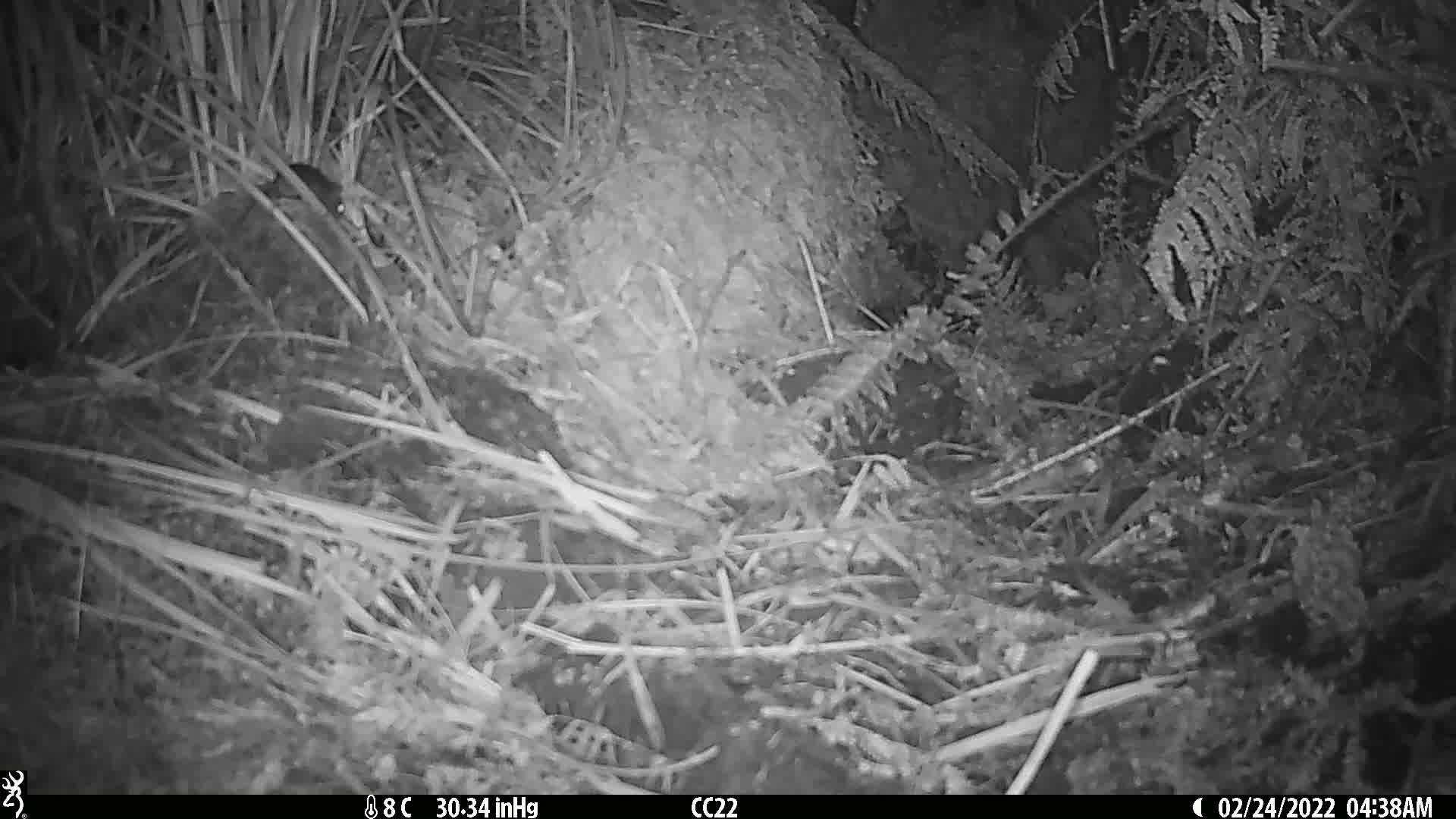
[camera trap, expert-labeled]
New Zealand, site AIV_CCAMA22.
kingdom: Animalia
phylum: Chordata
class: Mammalia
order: Rodentia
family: Muridae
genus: Mus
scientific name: Mus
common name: mouse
Mouse (Mus).